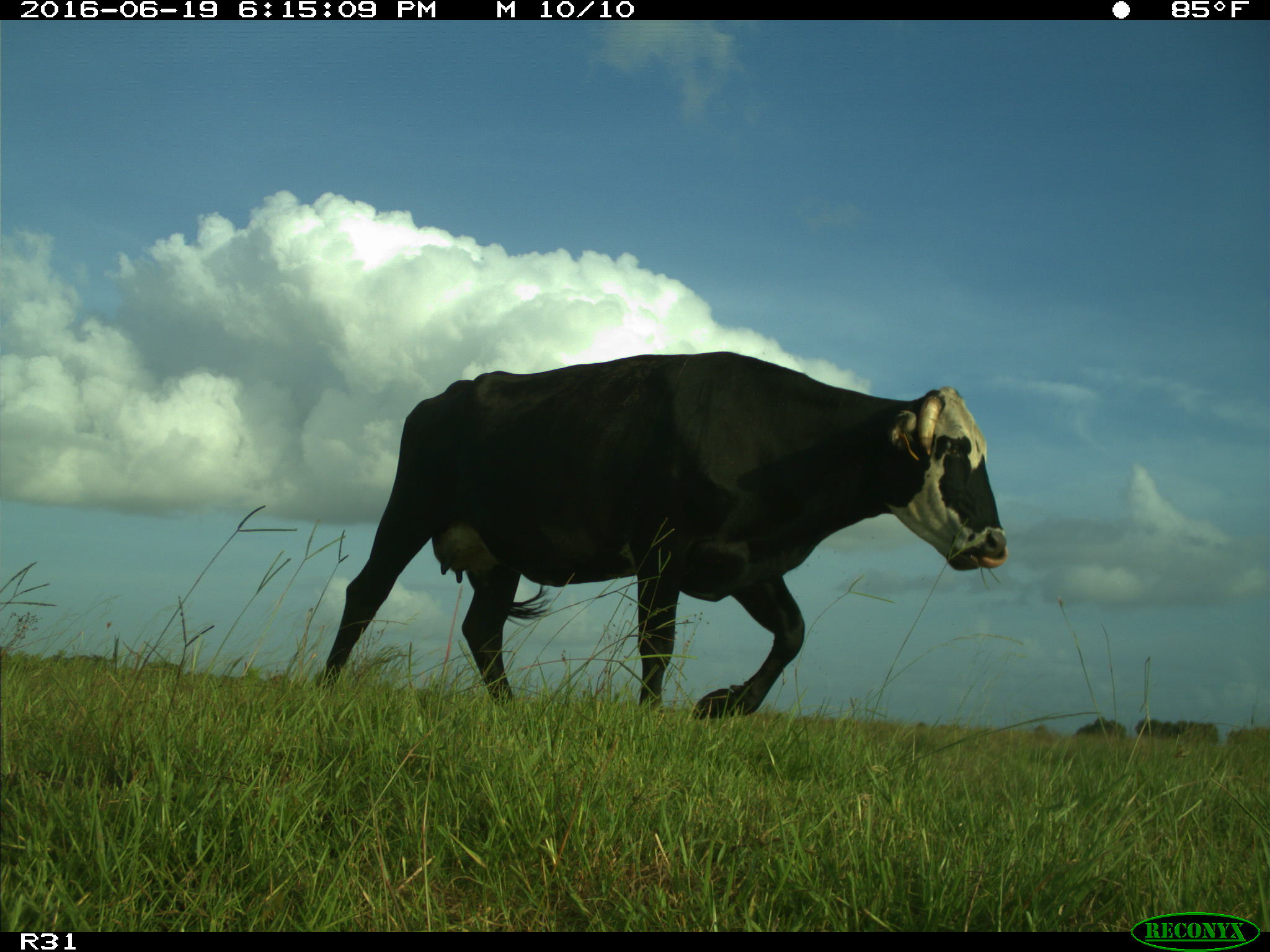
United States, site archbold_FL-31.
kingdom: Animalia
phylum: Chordata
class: Mammalia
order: Artiodactyla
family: Bovidae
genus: Bos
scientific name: Bos taurus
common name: domestic cow